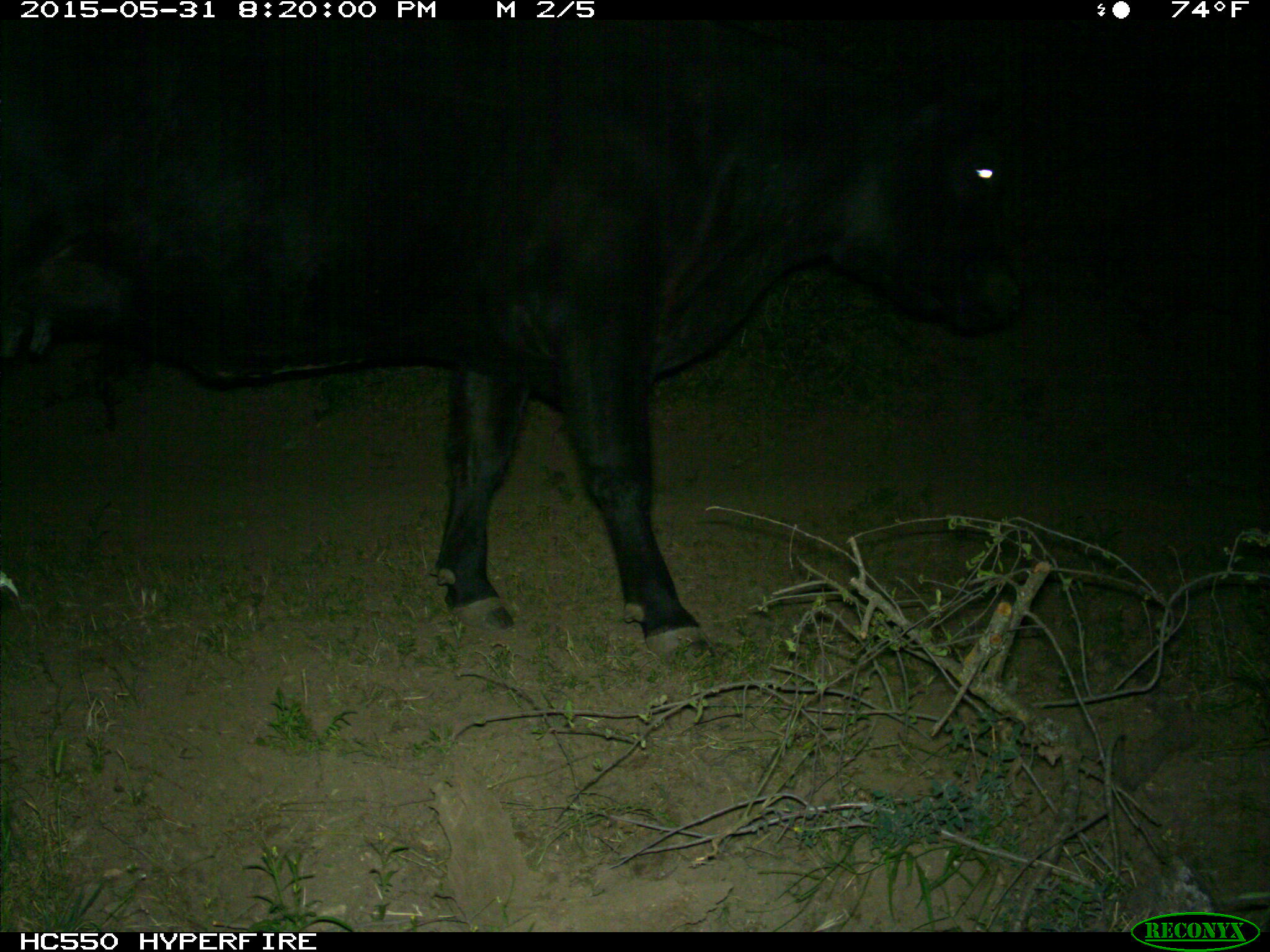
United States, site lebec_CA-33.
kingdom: Animalia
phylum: Chordata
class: Mammalia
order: Artiodactyla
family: Bovidae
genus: Bos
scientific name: Bos taurus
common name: domestic cow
Bos taurus (domestic cow).